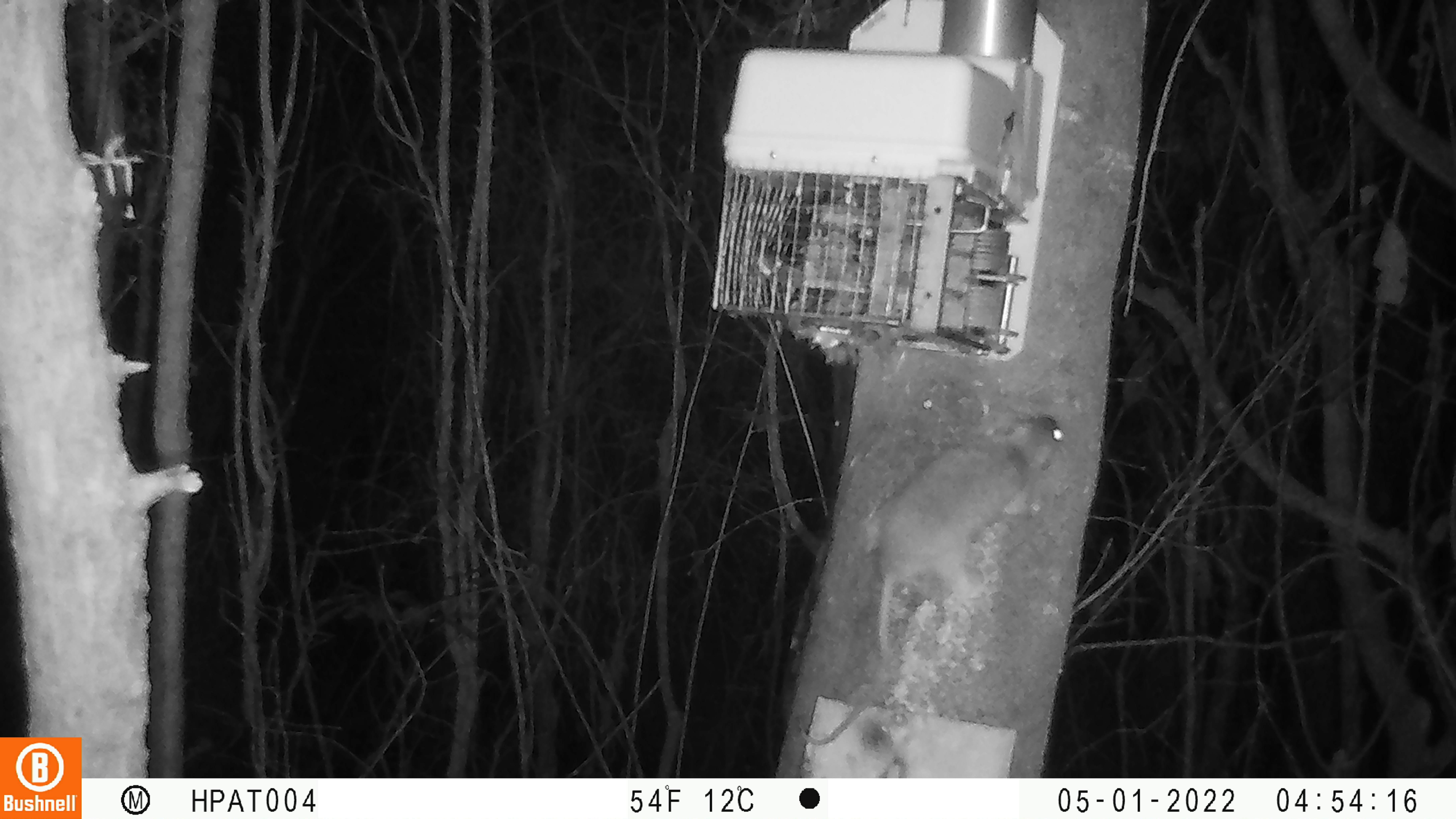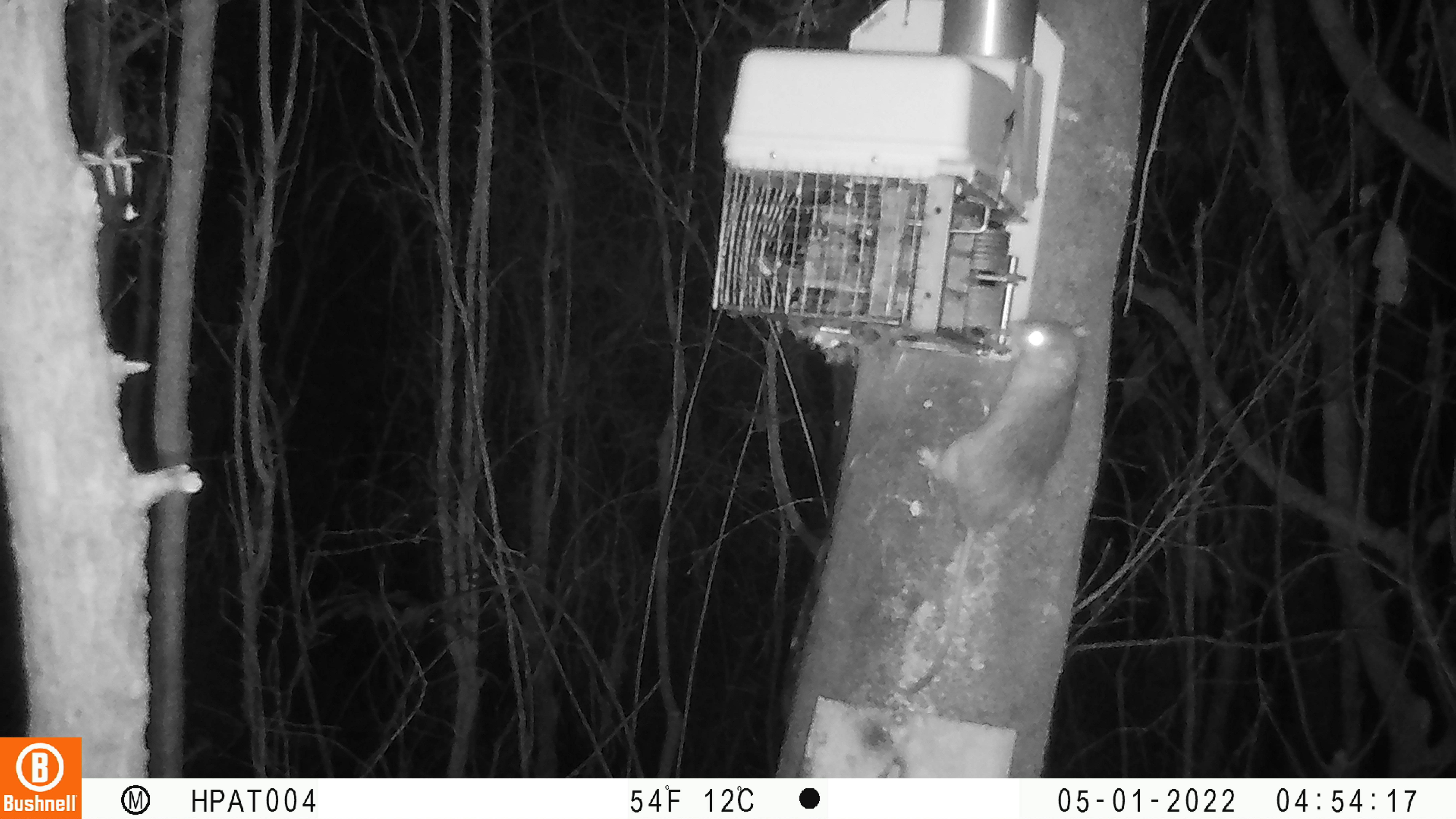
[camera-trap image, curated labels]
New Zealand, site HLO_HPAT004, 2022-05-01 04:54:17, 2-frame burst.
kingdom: Animalia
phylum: Chordata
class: Mammalia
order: Rodentia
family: Muridae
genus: Rattus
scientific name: Rattus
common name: rat